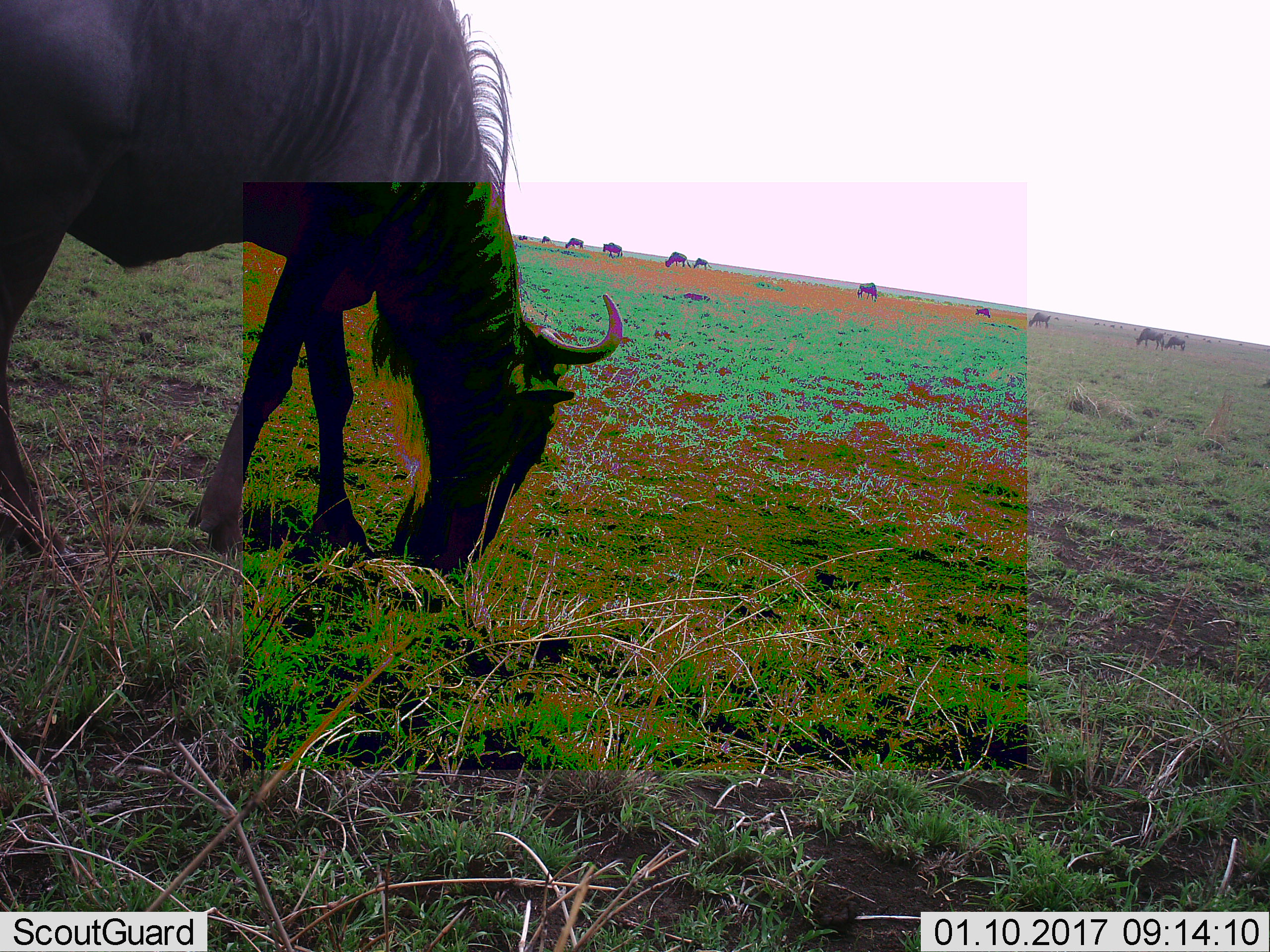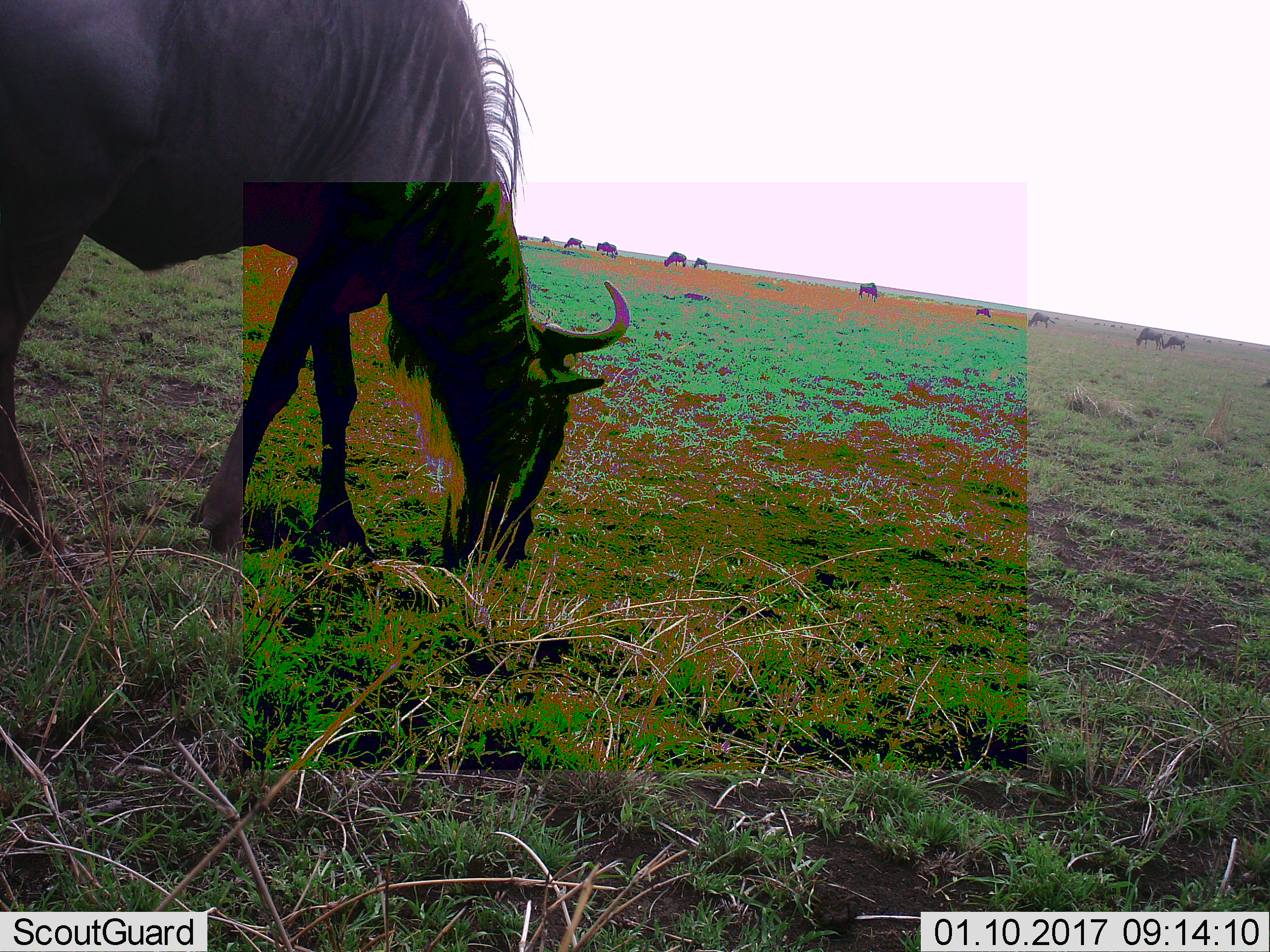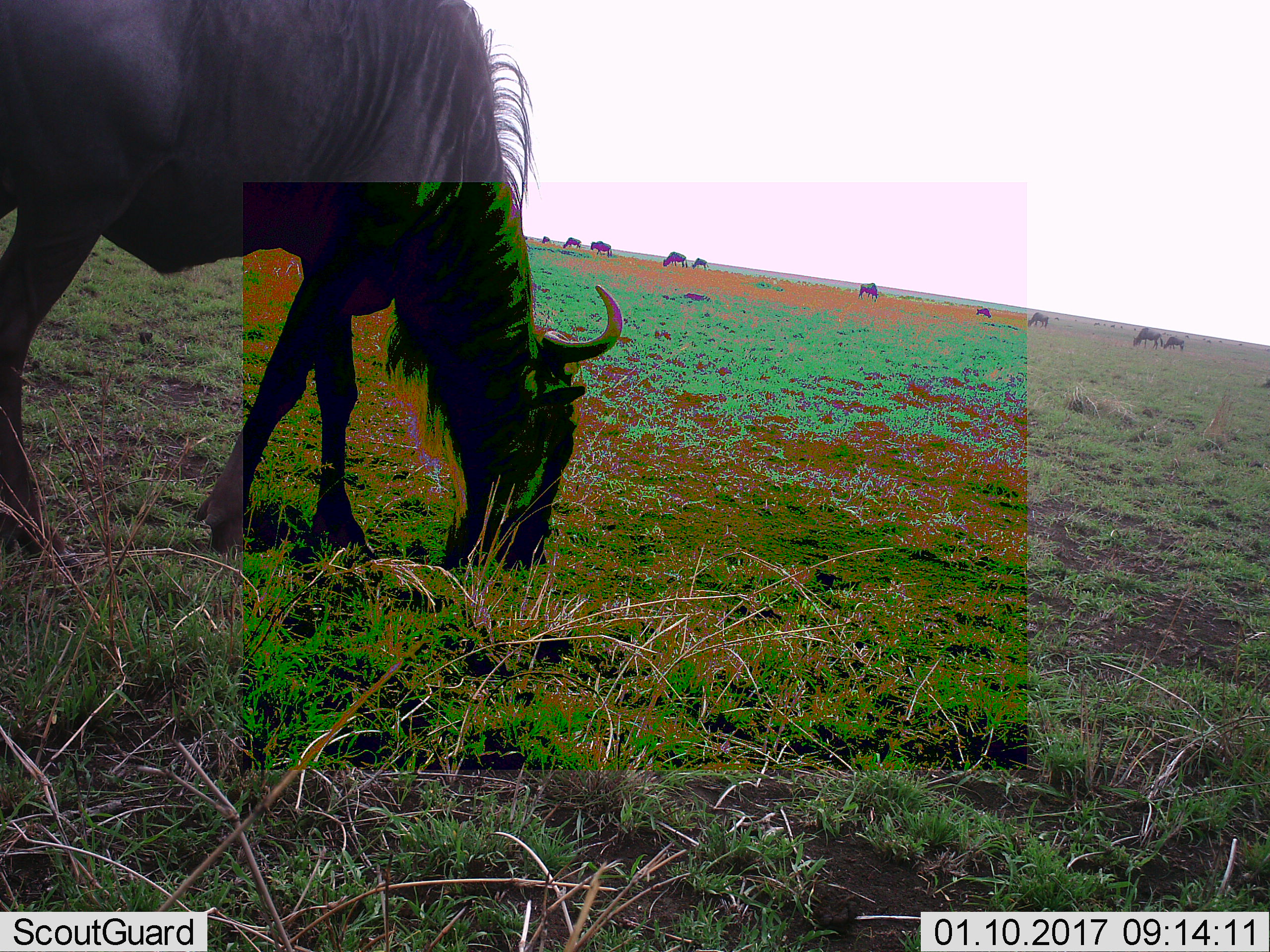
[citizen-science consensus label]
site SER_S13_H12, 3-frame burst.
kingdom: Animalia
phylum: Chordata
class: Mammalia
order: Artiodactyla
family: Bovidae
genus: Connochaetes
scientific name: Connochaetes taurinus taurinus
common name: blue wildebeest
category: wildebeestblue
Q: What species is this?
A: Wildebeestblue (blue wildebeest) (Connochaetes taurinus taurinus).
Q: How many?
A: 11-50.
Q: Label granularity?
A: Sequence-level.